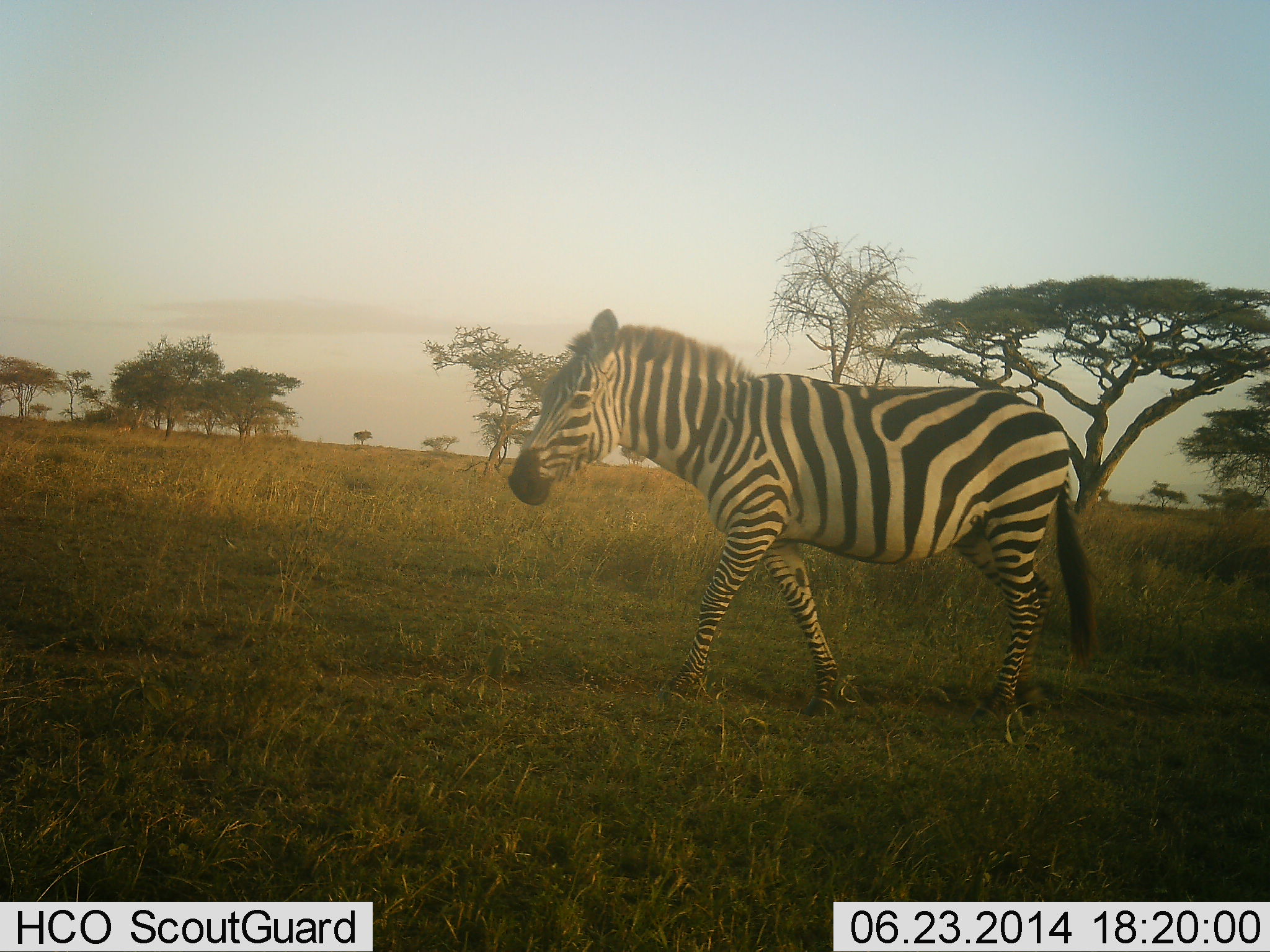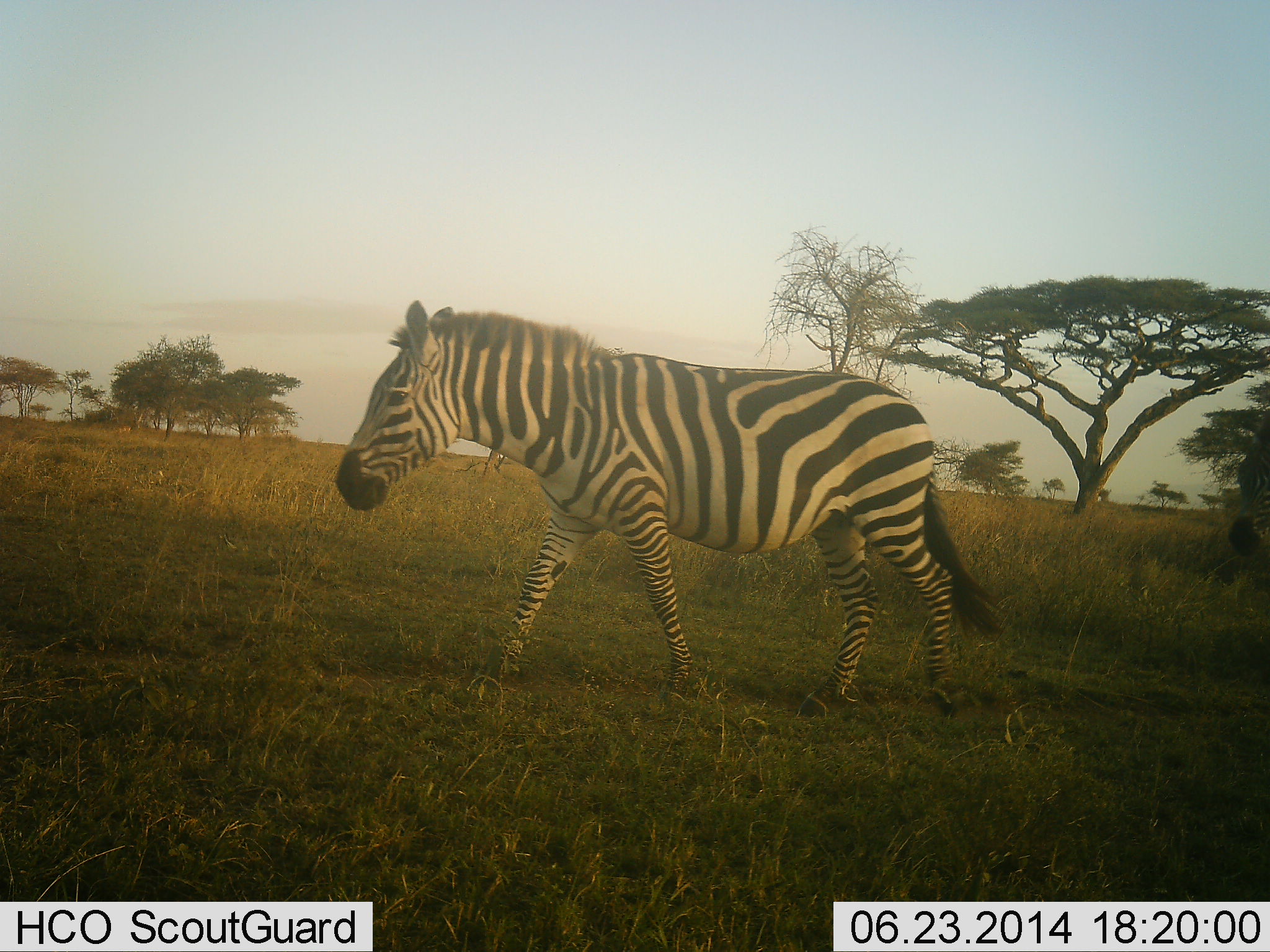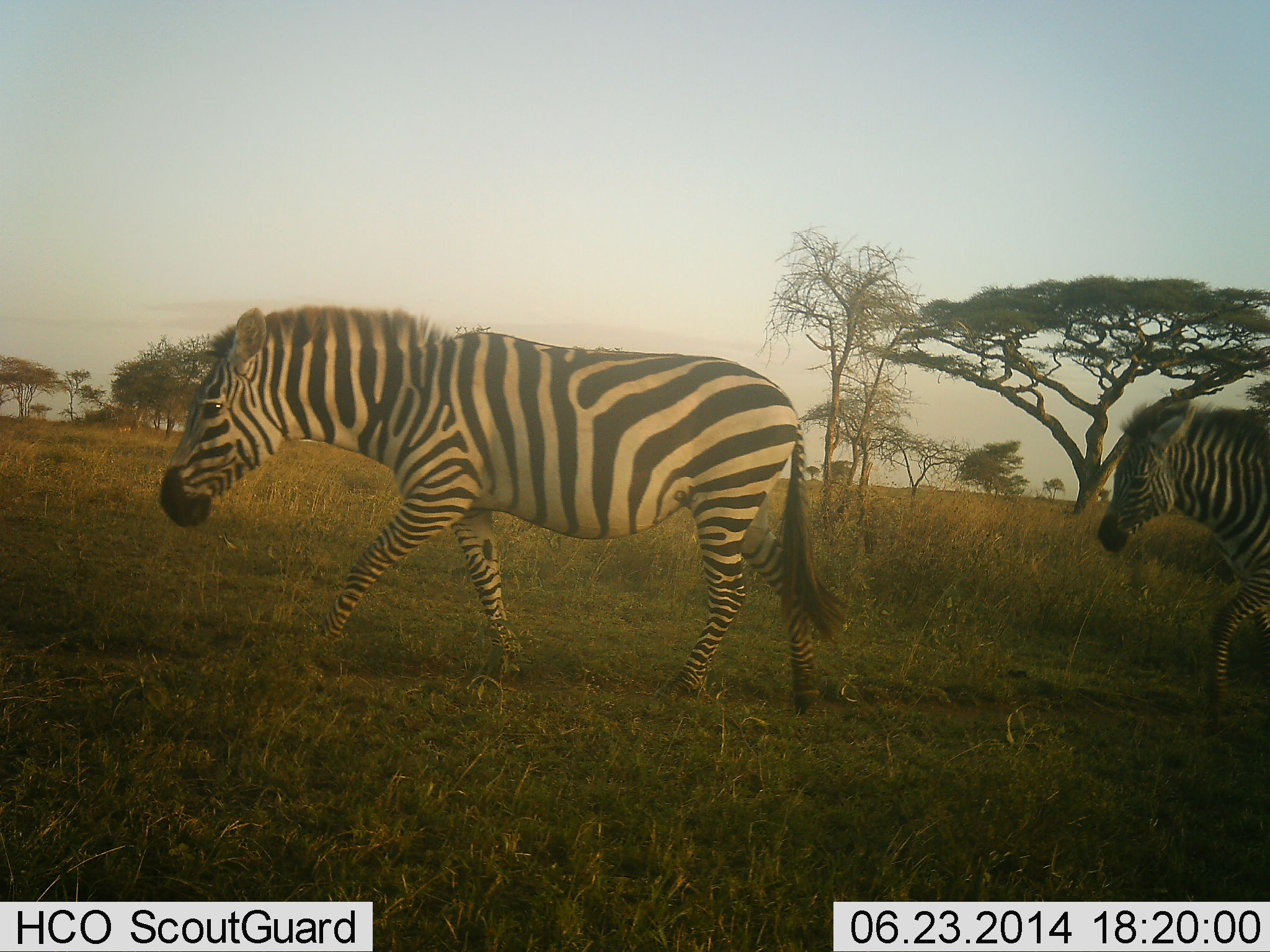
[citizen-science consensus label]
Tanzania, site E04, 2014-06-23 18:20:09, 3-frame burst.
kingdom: Animalia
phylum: Chordata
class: Mammalia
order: Perissodactyla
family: Equidae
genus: Equus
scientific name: Equus quagga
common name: plains zebra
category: zebra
Zebra (plains zebra) (Equus quagga), count 2. Behavior (volunteer vote fractions): standing 0%, resting 0%, moving 100%, interacting 0%. Young present (vote fraction): 30%. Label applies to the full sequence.